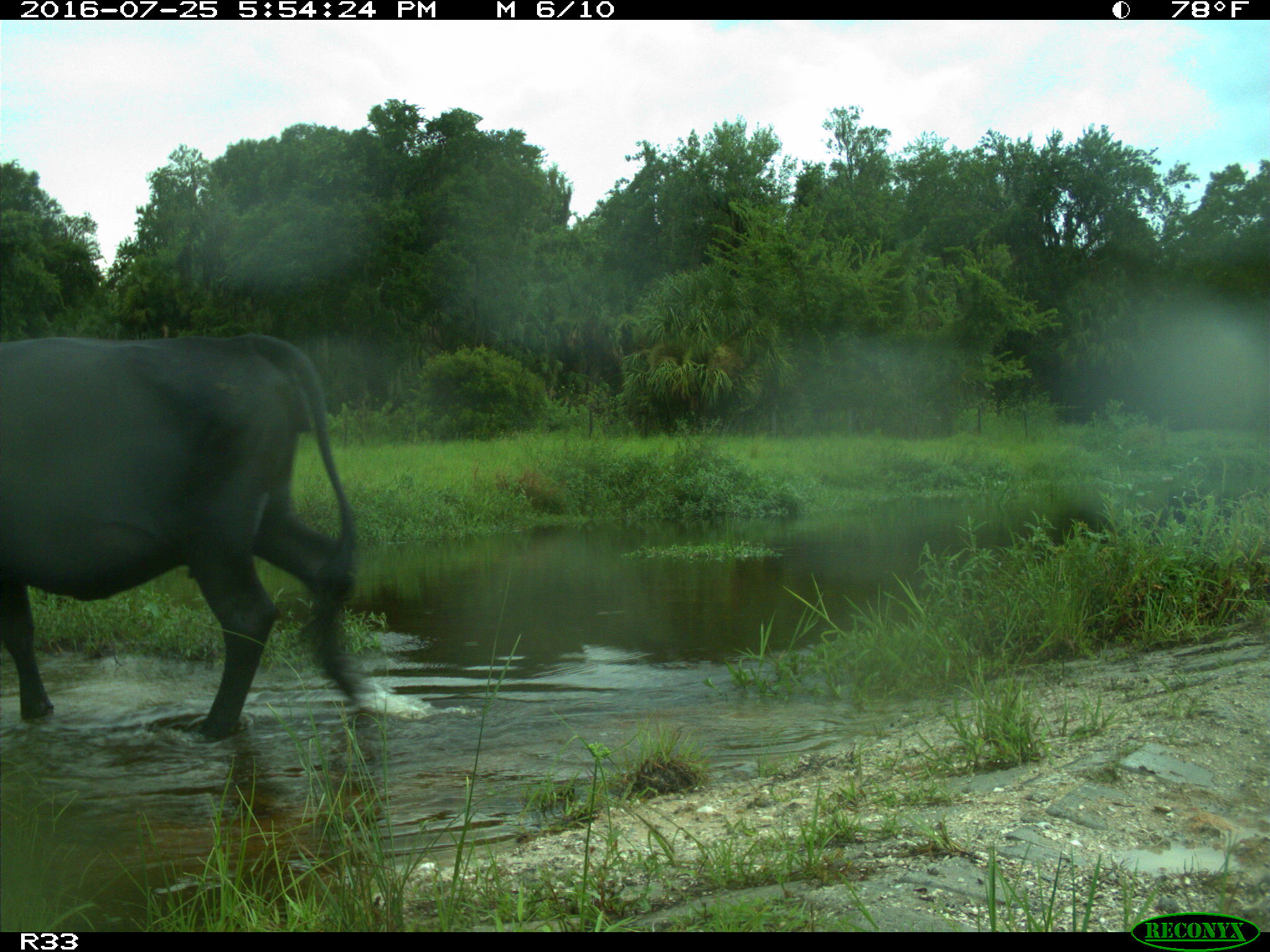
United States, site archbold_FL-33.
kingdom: Animalia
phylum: Chordata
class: Mammalia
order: Artiodactyla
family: Bovidae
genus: Bos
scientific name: Bos taurus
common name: domestic cow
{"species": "Bos taurus (domestic cow)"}